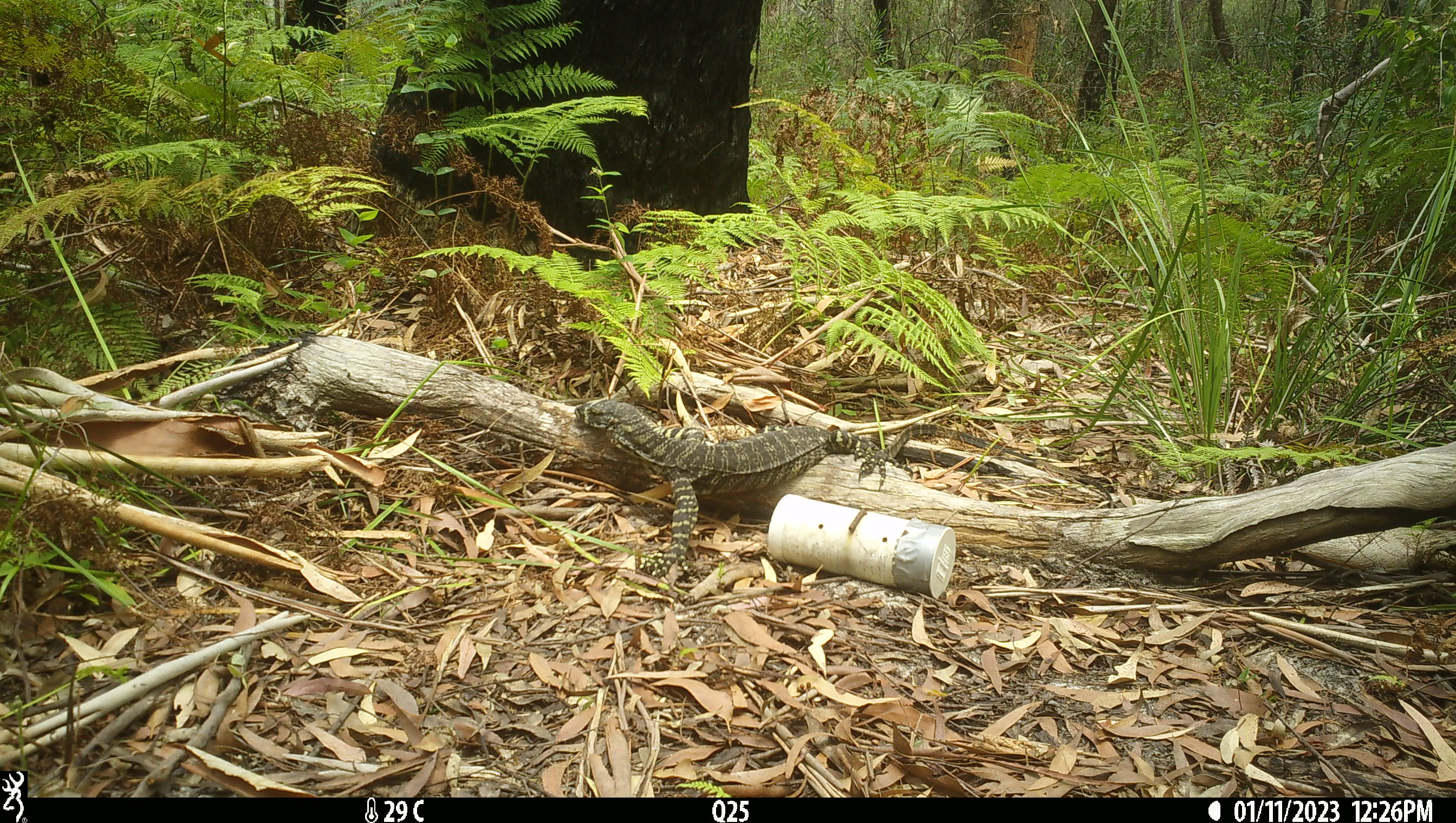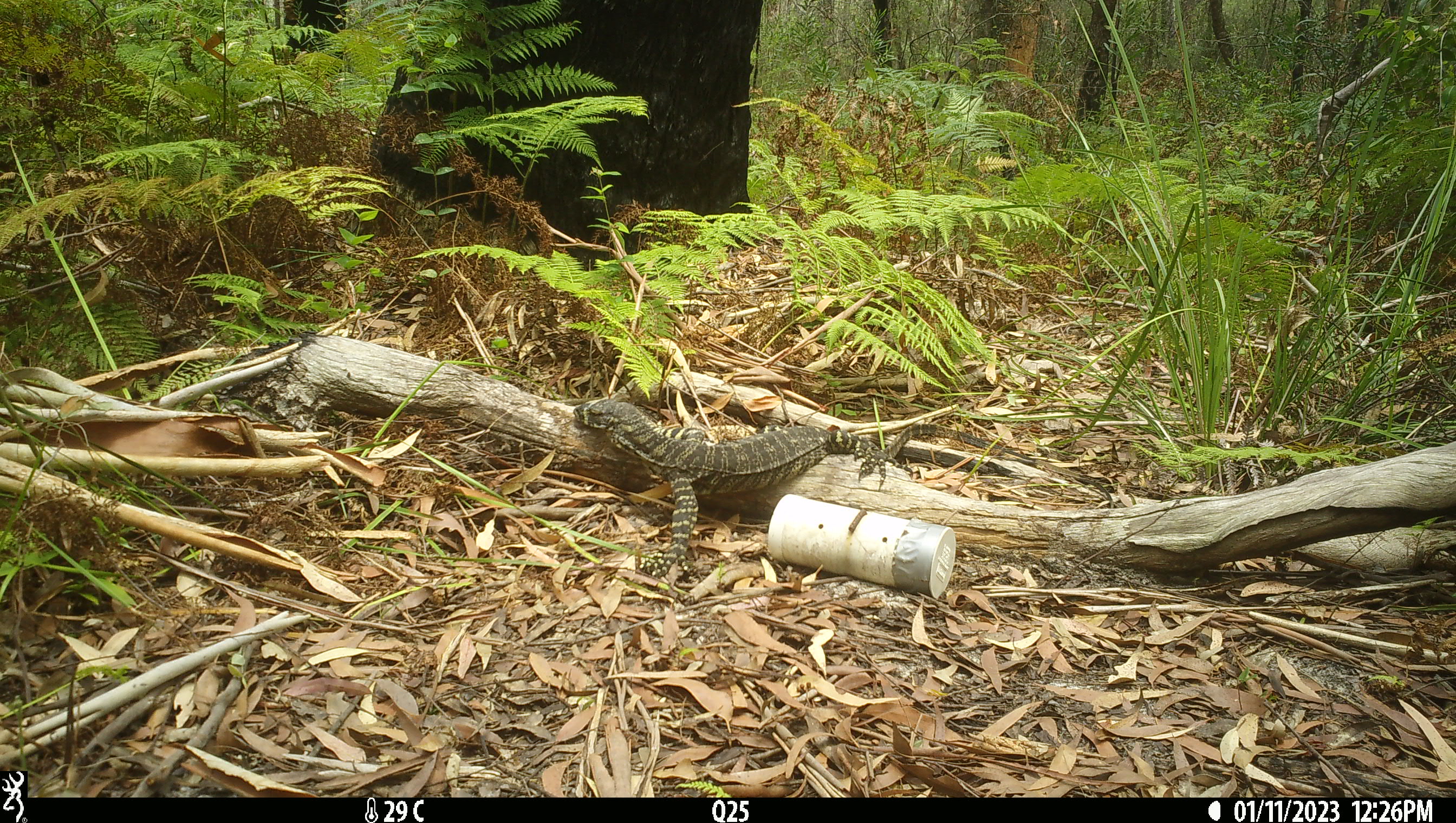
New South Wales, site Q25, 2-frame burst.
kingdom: Animalia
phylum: Chordata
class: Reptilia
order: Squamata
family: Varanidae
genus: Varanus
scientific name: Varanus varius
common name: lace monitor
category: goanna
Goanna (lace monitor) (Varanus varius).